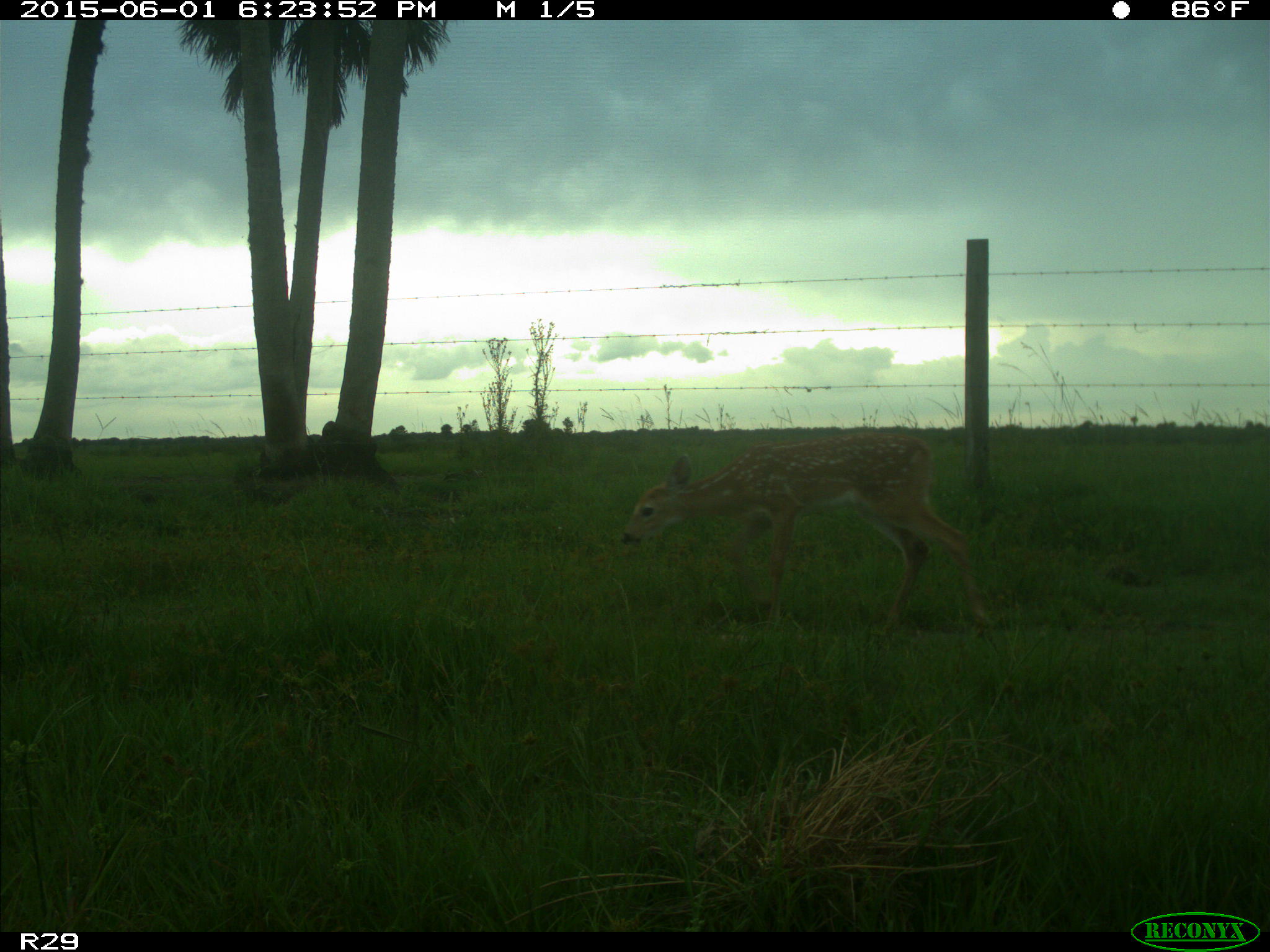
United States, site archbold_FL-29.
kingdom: Animalia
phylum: Chordata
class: Mammalia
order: Artiodactyla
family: Cervidae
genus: Odocoileus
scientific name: Odocoileus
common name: deer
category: unidentified deer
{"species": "unidentified deer (deer) (Odocoileus)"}